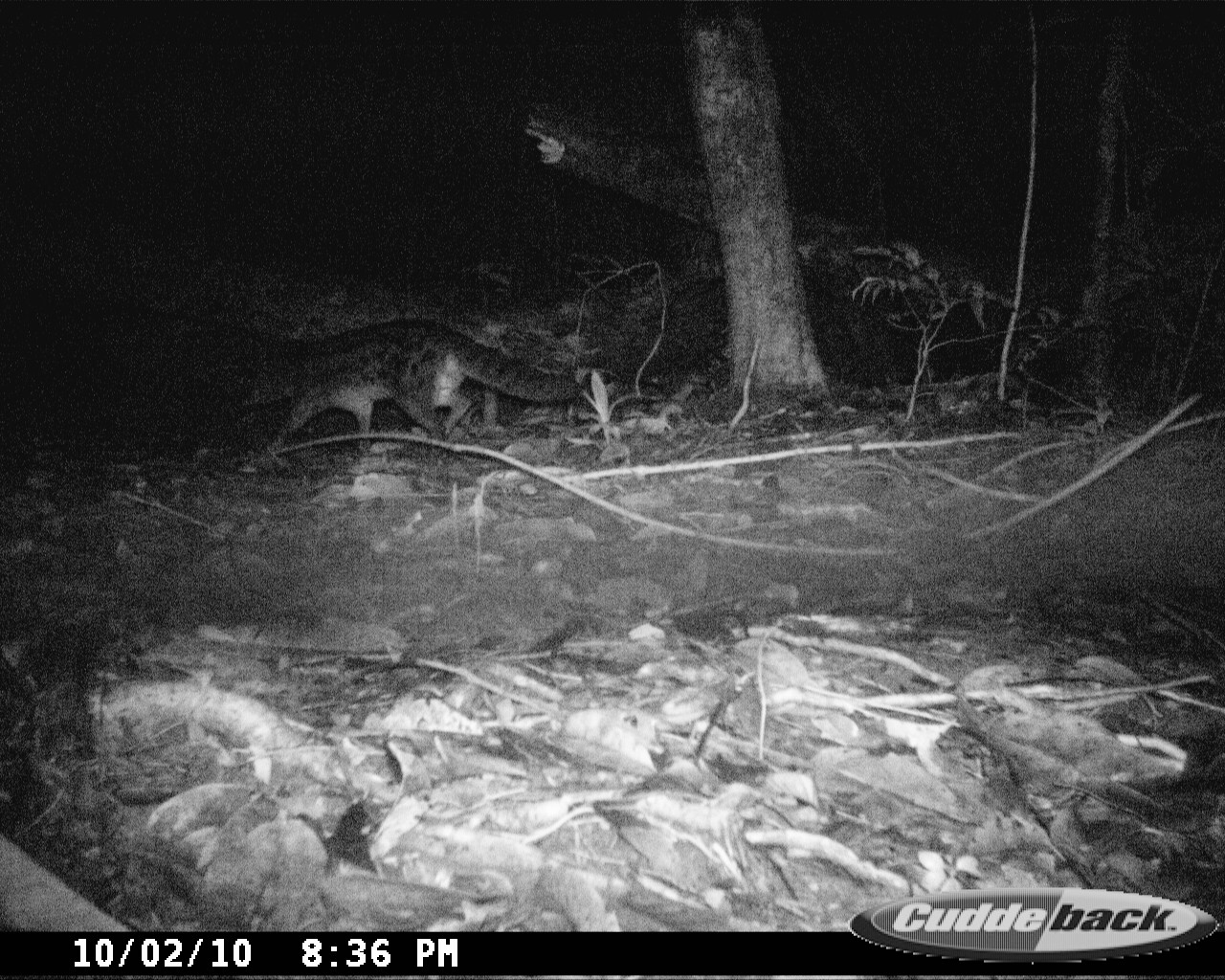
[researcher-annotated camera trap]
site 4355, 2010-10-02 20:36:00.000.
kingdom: Animalia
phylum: Chordata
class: Mammalia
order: Carnivora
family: Eupleridae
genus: Fossa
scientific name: Fossa fossana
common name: fanaloka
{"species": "Fossa fossana (fanaloka)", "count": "1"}